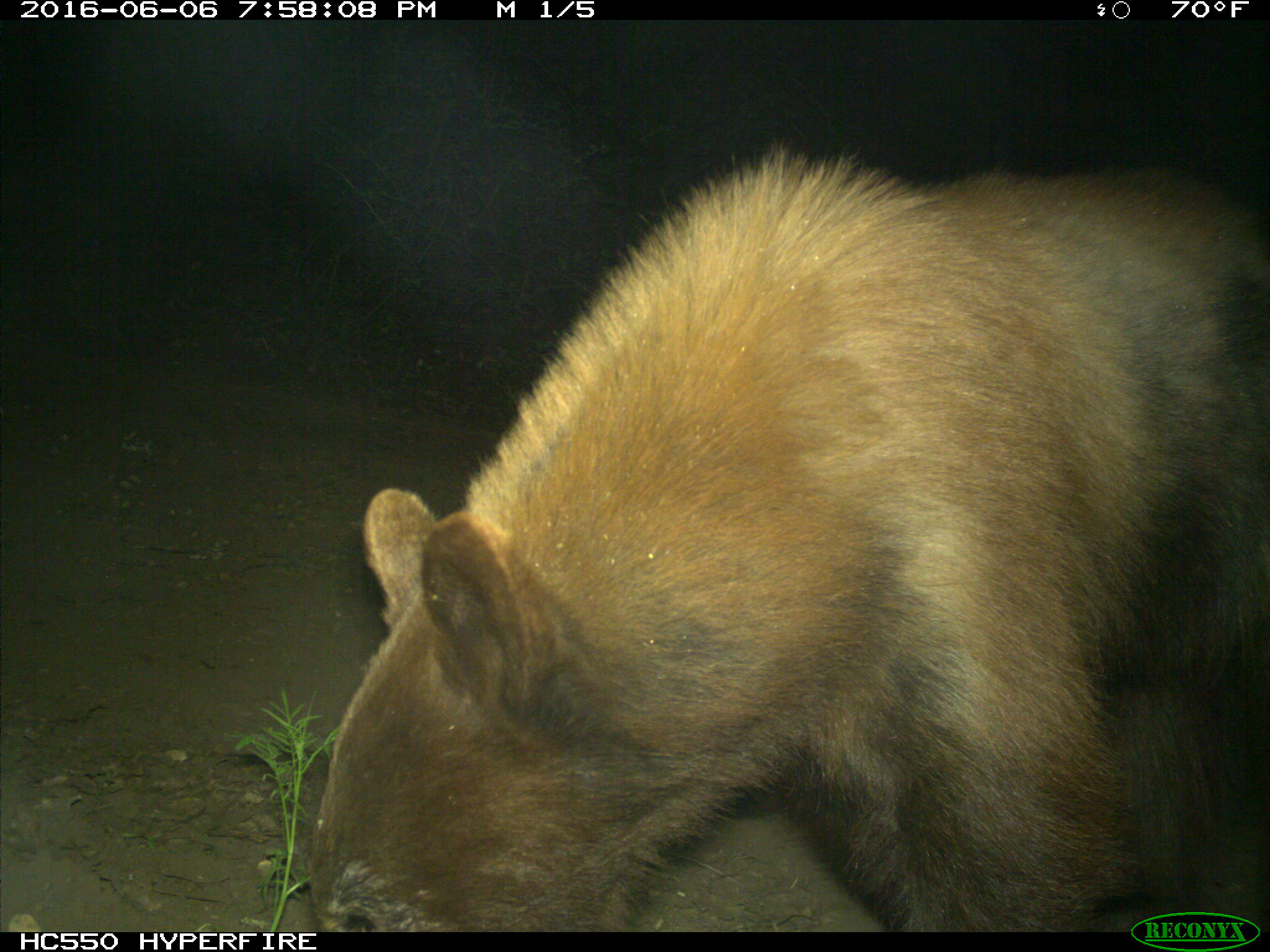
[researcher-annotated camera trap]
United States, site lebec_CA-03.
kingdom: Animalia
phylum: Chordata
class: Mammalia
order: Carnivora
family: Ursidae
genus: Ursus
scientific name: Ursus americanus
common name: american black bear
Ursus americanus (american black bear).